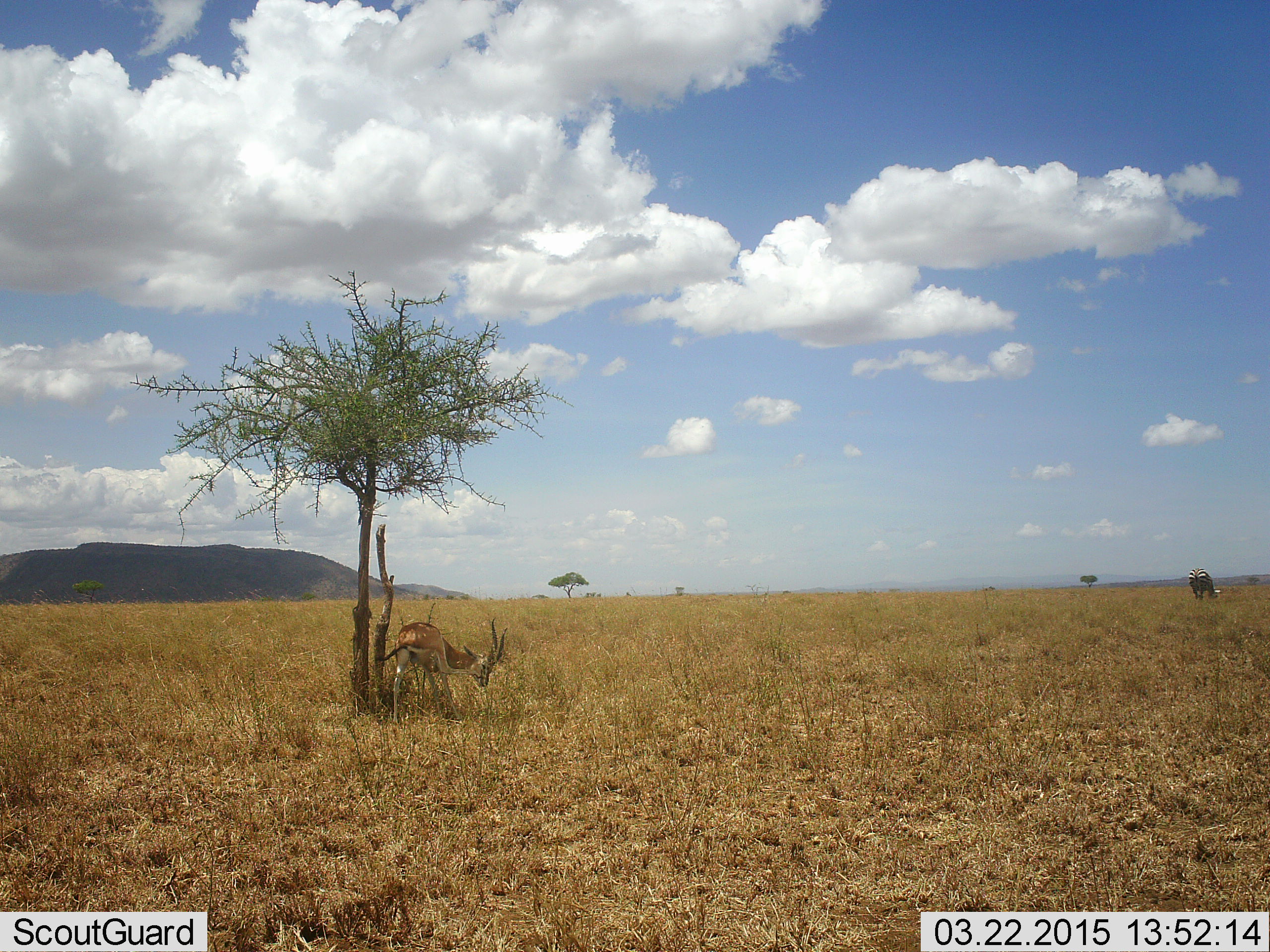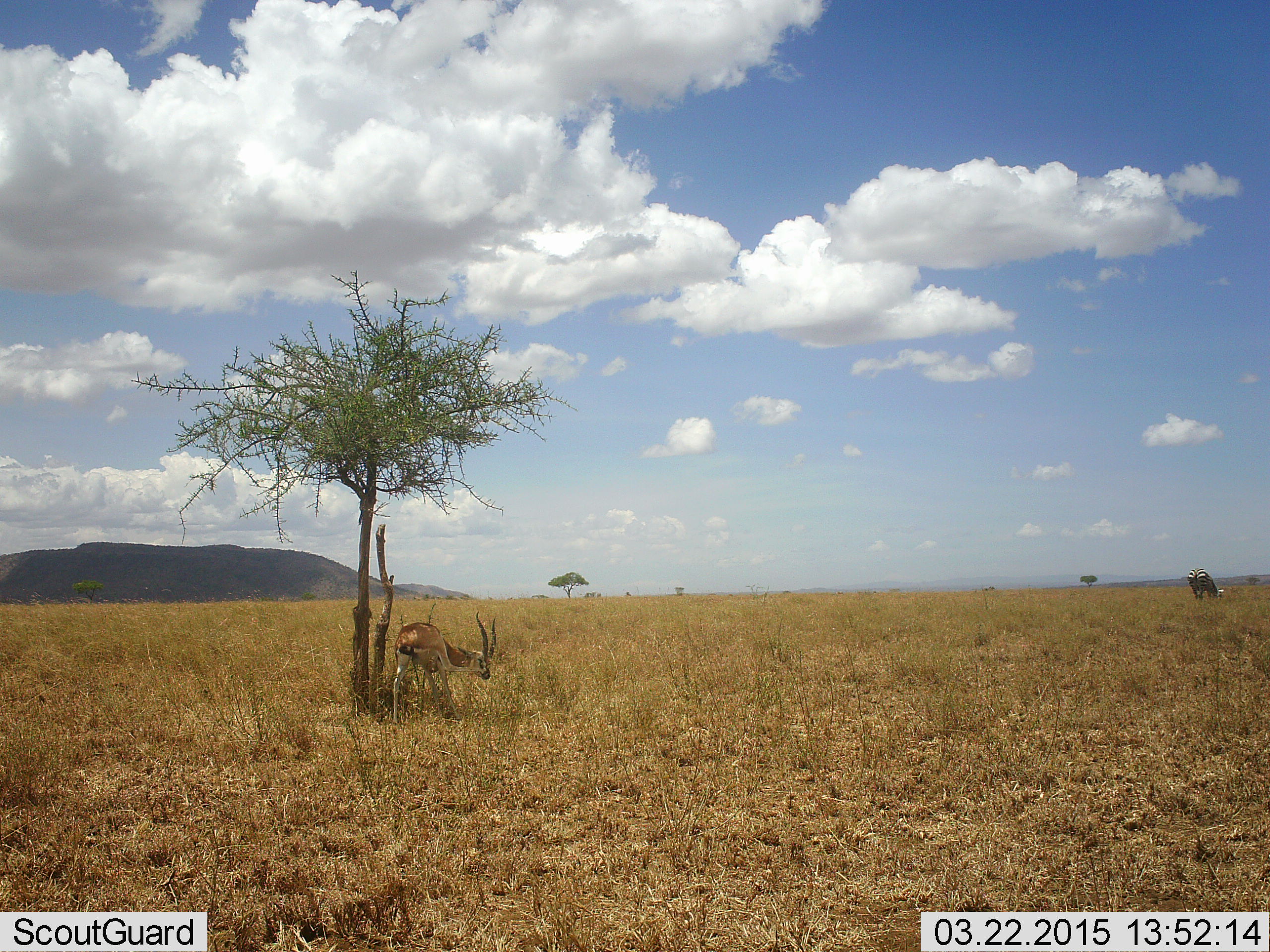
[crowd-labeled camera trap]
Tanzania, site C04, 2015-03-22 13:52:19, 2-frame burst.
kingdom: Animalia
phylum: Chordata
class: Mammalia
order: Artiodactyla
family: Bovidae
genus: Eudorcas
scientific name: Eudorcas thomsonii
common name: thomson's gazelle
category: gazellethomsons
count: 1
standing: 91%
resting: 0%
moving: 0%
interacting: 9%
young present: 0%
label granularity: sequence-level